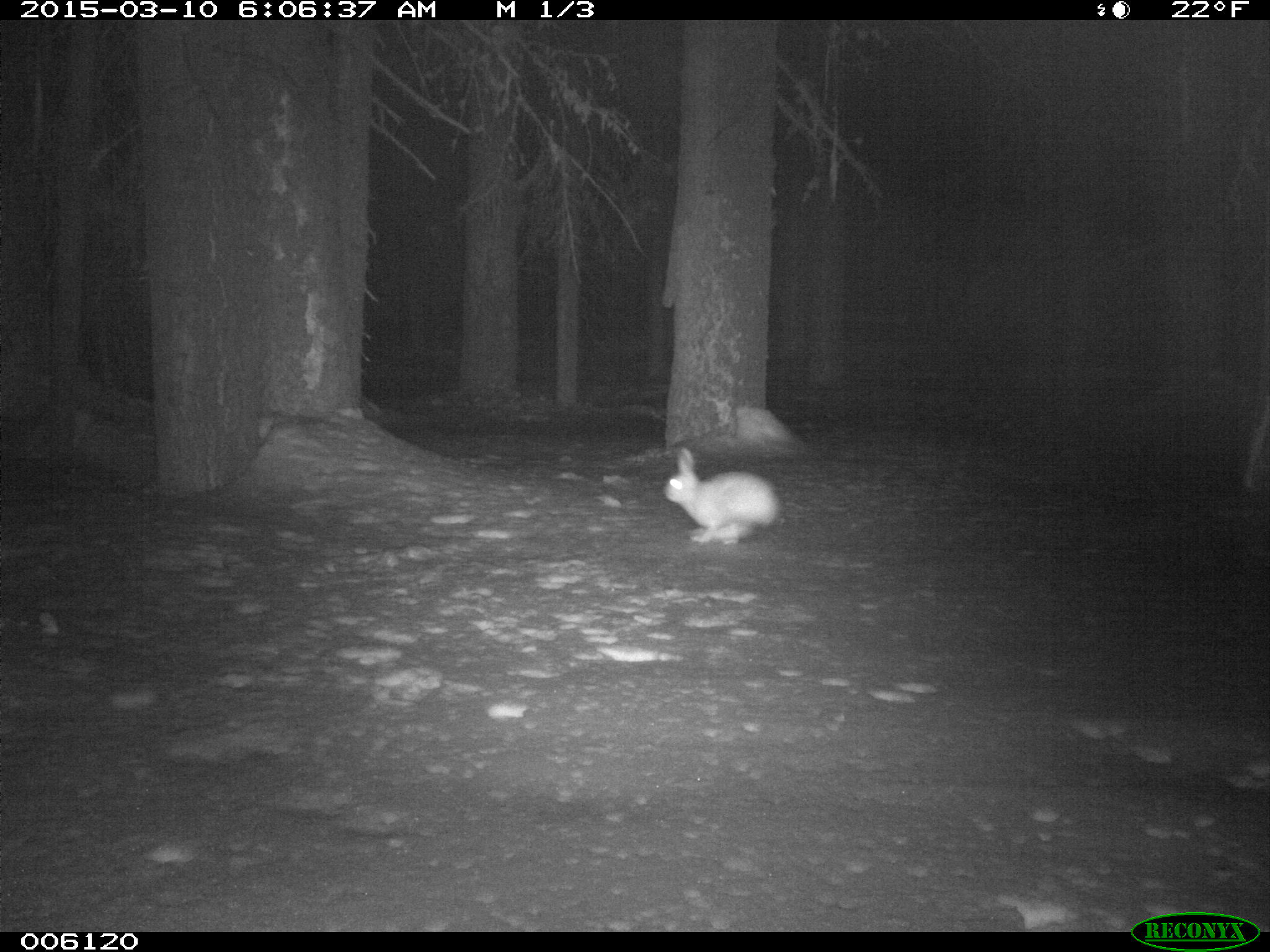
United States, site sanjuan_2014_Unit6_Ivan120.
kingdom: Animalia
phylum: Chordata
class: Mammalia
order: Lagomorpha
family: Leporidae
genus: Lepus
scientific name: Lepus americanus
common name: snowshoe hare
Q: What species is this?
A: Lepus americanus (snowshoe hare).